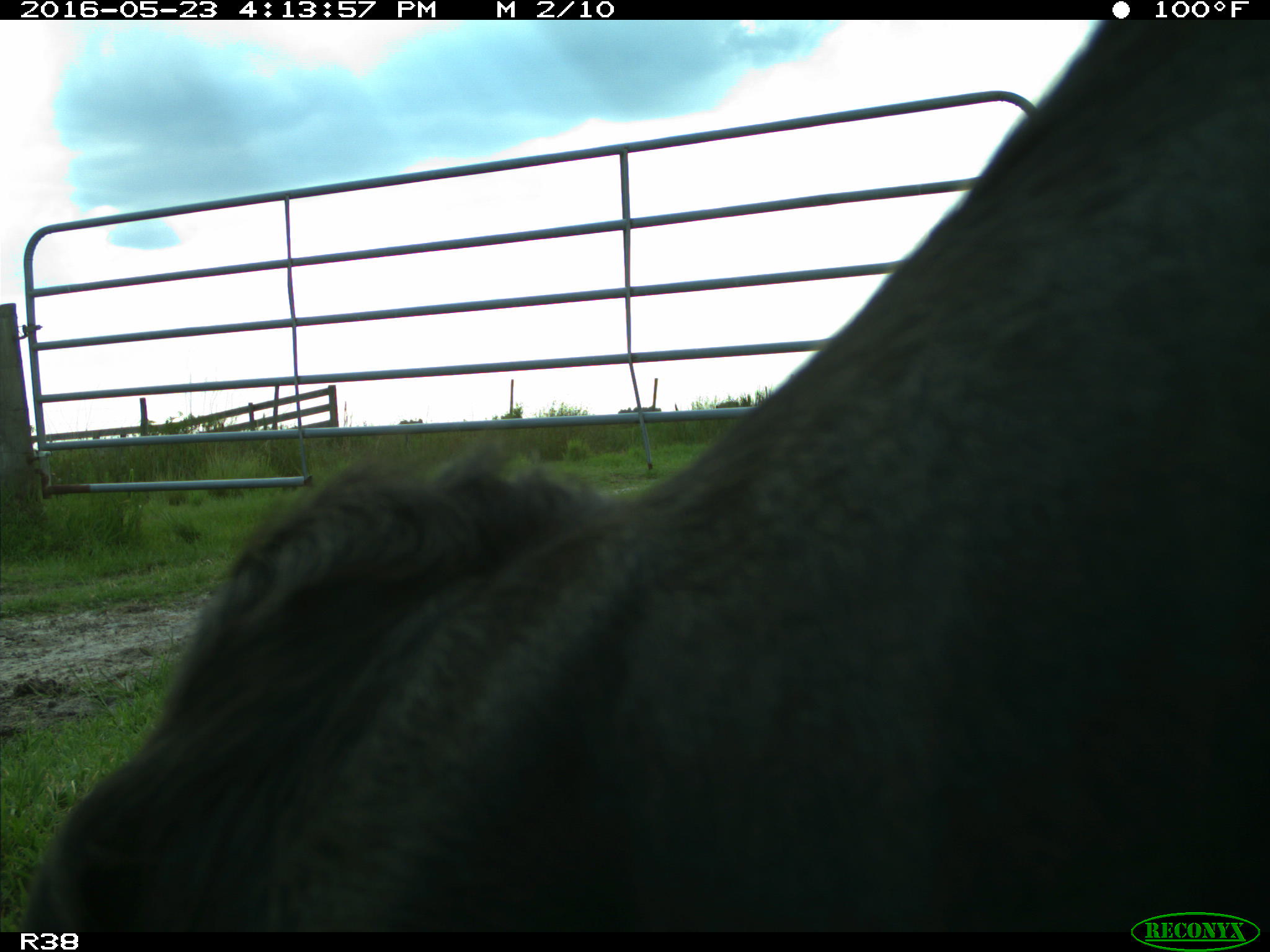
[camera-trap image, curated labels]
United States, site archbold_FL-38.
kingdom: Animalia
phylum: Chordata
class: Mammalia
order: Artiodactyla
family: Bovidae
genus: Bos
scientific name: Bos taurus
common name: domestic cow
Bos taurus (domestic cow).